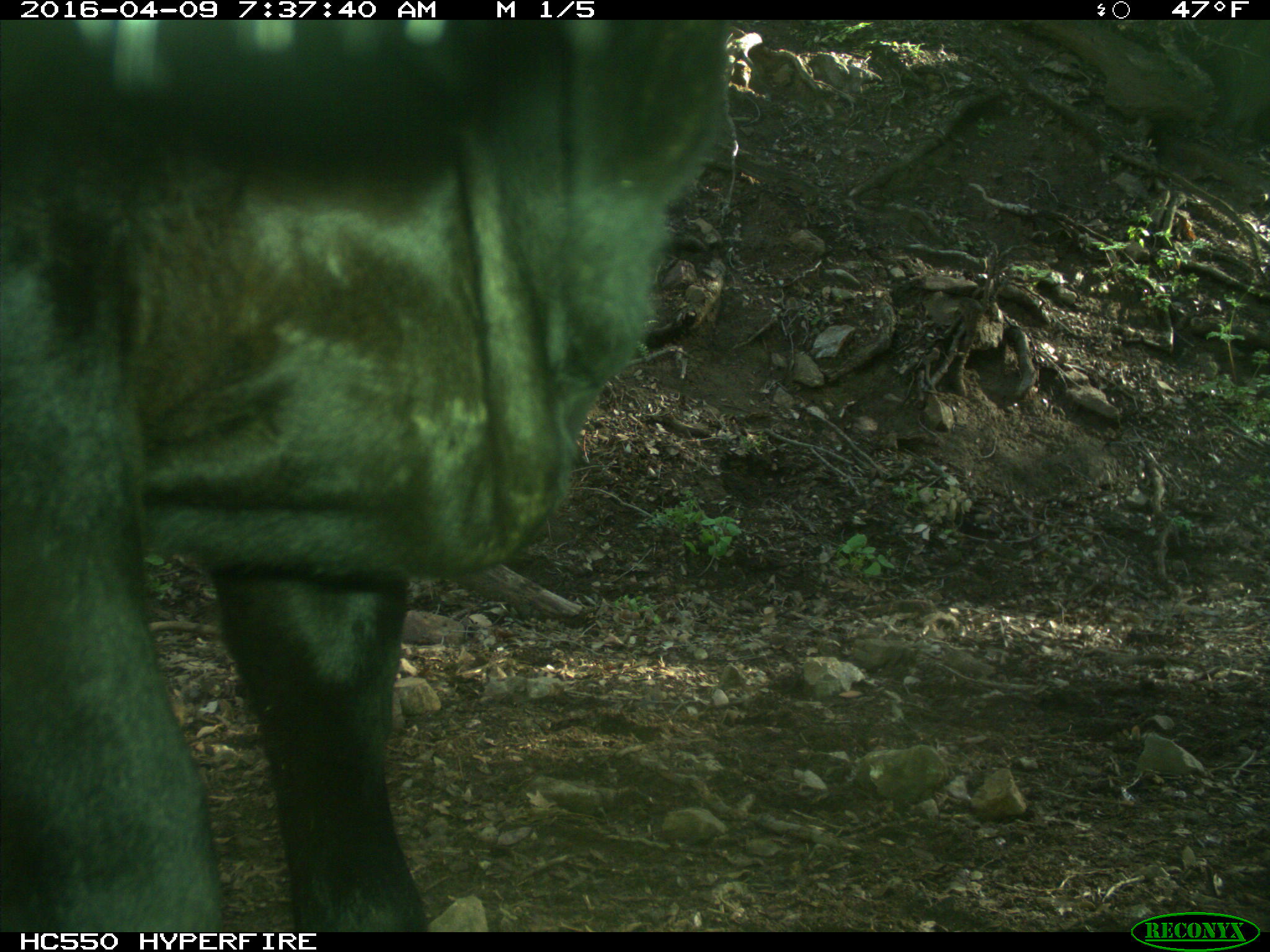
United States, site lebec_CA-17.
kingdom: Animalia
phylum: Chordata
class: Mammalia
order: Artiodactyla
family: Bovidae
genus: Bos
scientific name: Bos taurus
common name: domestic cow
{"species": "Bos taurus (domestic cow)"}